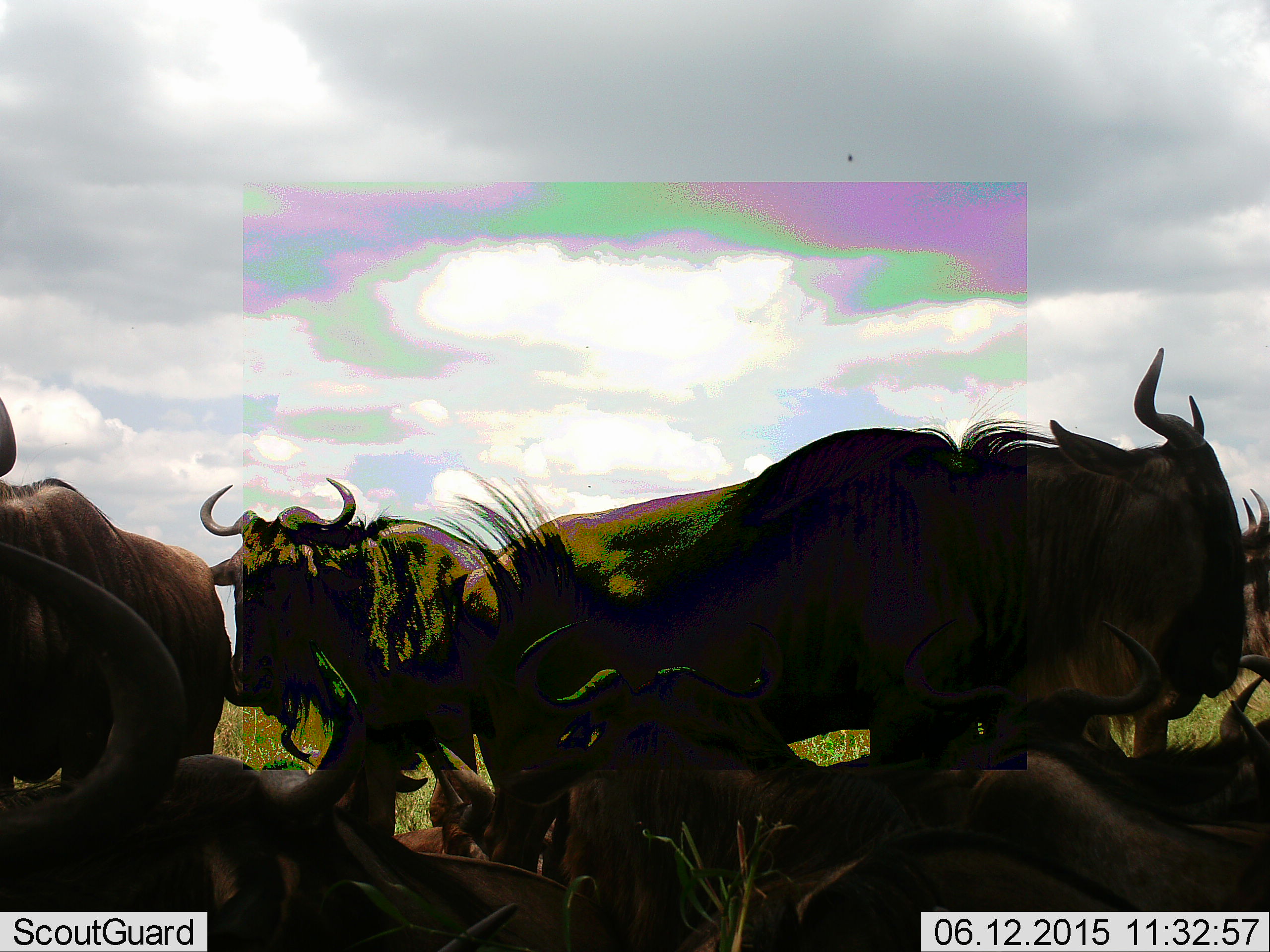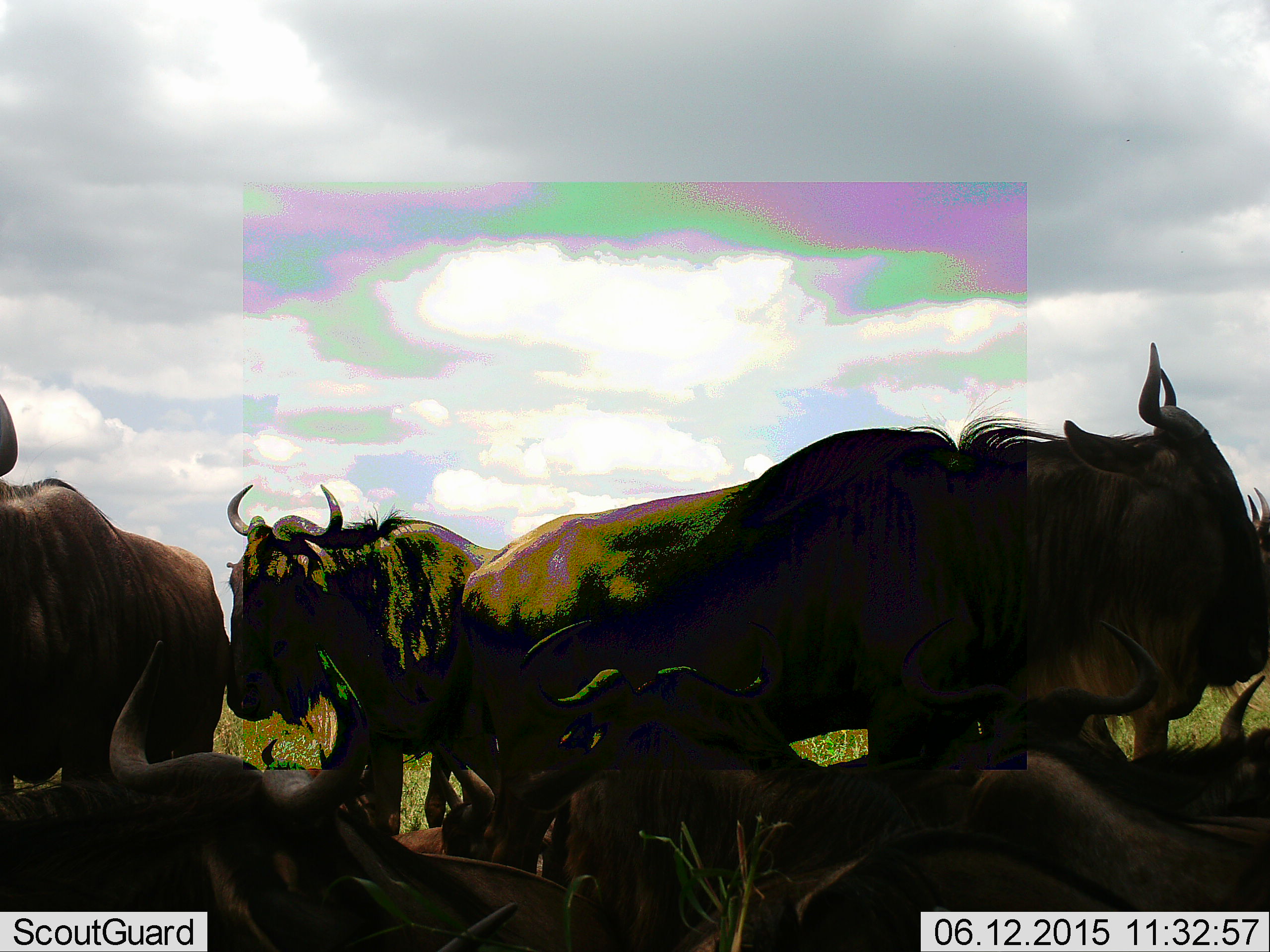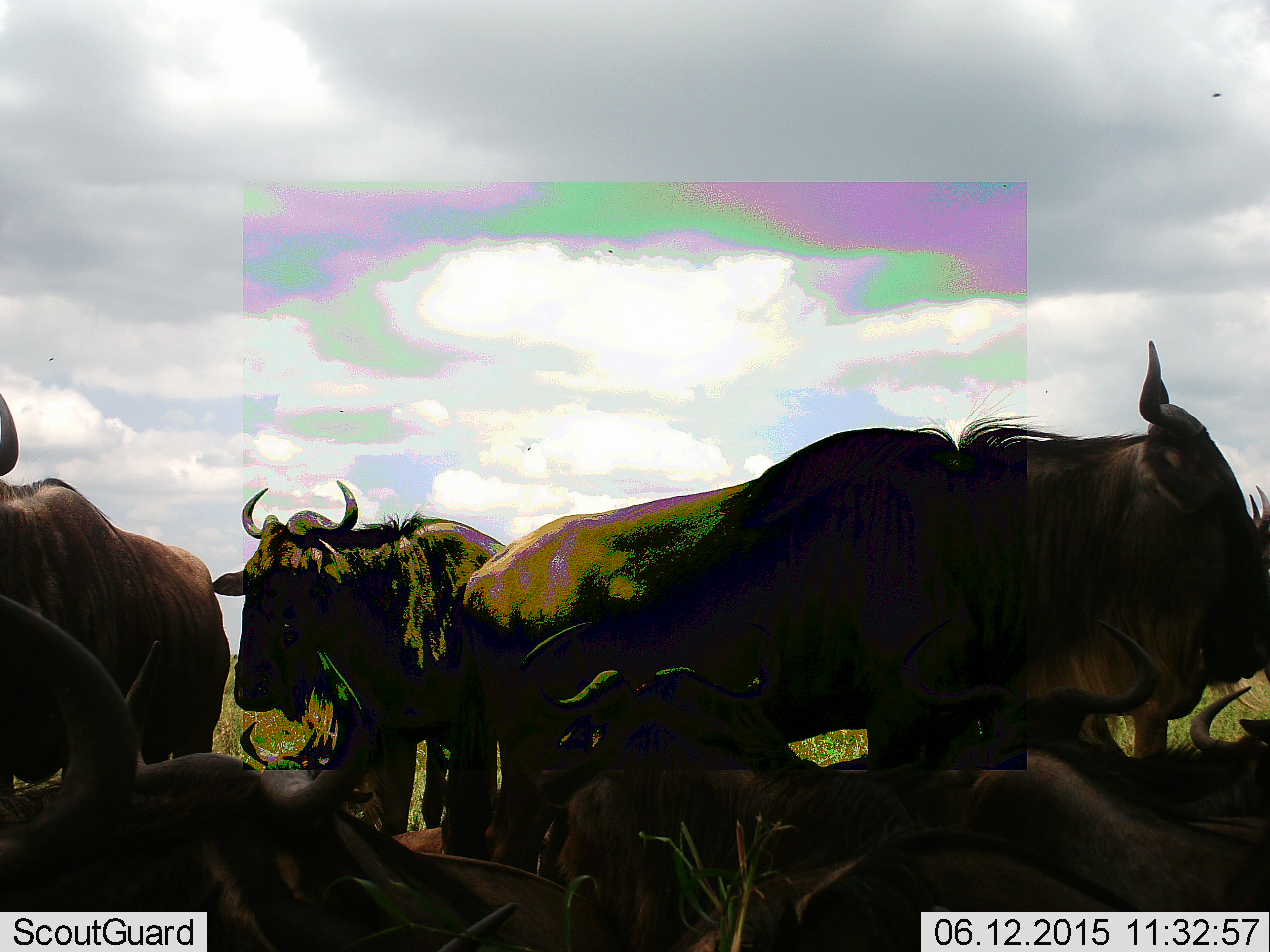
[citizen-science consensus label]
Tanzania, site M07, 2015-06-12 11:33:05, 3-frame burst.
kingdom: Animalia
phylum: Chordata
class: Mammalia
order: Artiodactyla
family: Bovidae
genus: Connochaetes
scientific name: Connochaetes taurinus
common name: blue wildebeest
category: wildebeest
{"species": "wildebeest (blue wildebeest) (Connochaetes taurinus)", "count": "7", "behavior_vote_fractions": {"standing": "70%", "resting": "80%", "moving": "20%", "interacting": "10%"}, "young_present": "0%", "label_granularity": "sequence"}